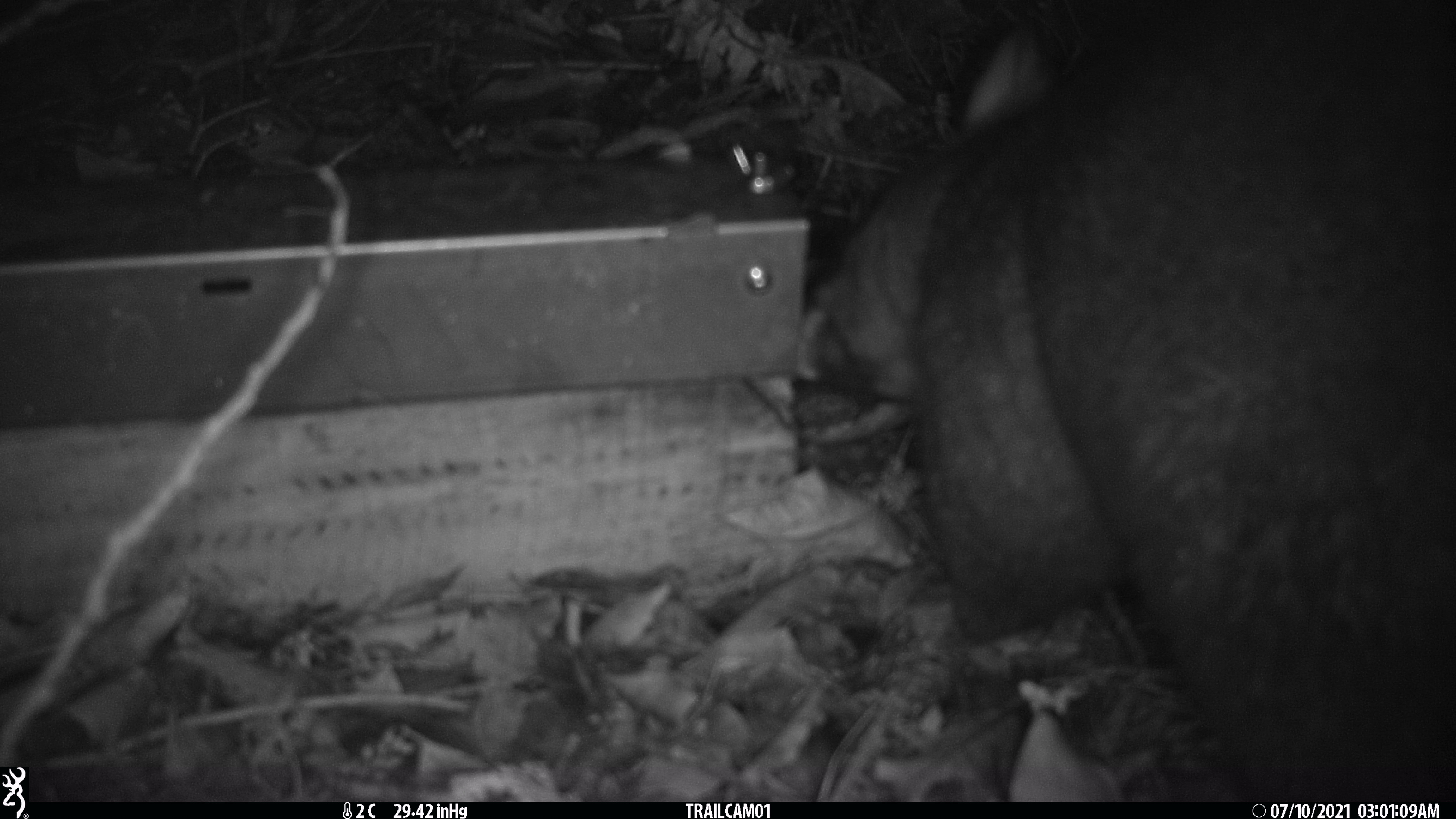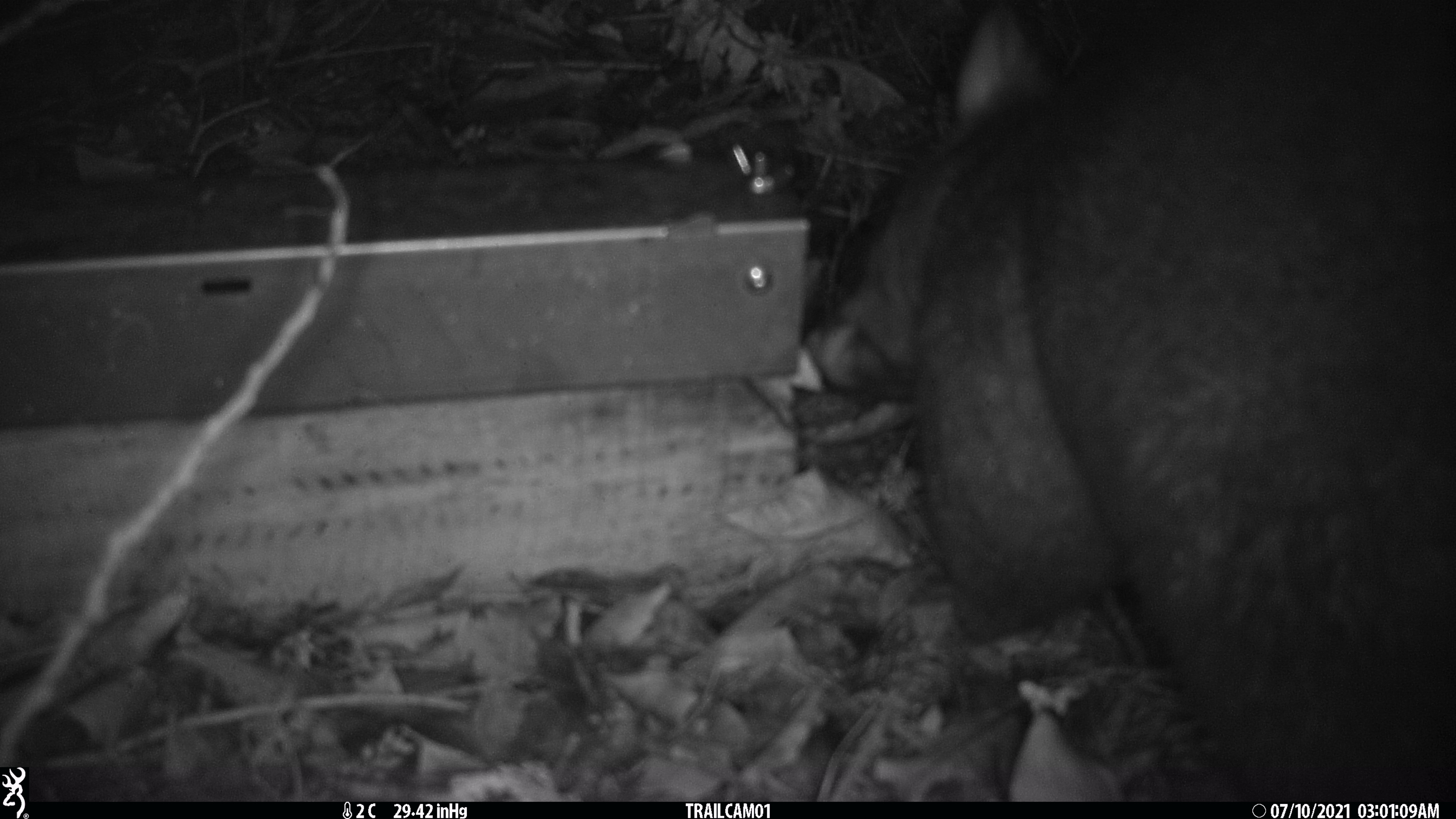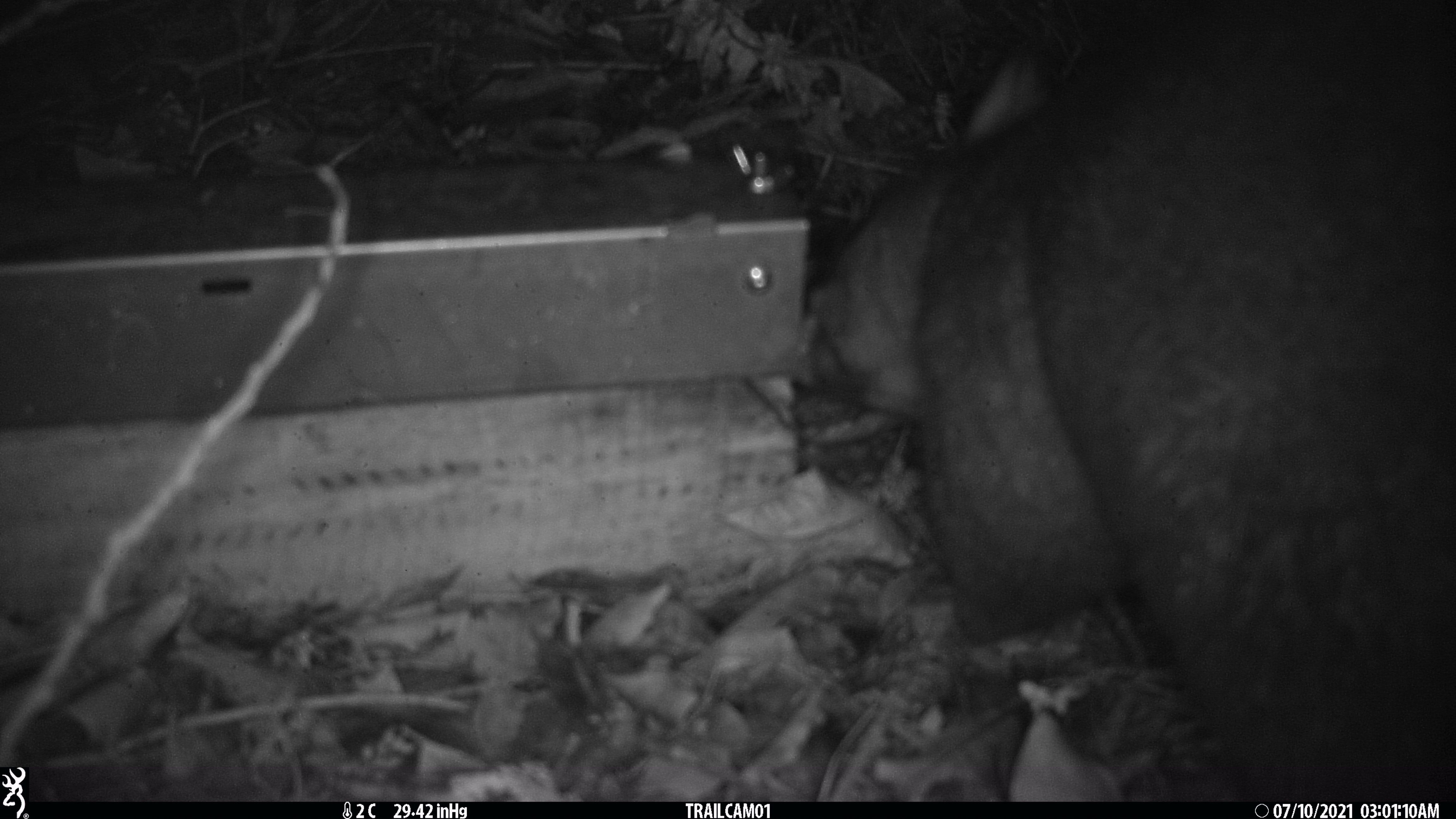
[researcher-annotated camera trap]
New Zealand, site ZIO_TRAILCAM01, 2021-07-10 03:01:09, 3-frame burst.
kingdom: Animalia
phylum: Chordata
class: Mammalia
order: Diprotodontia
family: Phalangeridae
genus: Trichosurus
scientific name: Trichosurus vulpecula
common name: common brushtail possum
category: possum